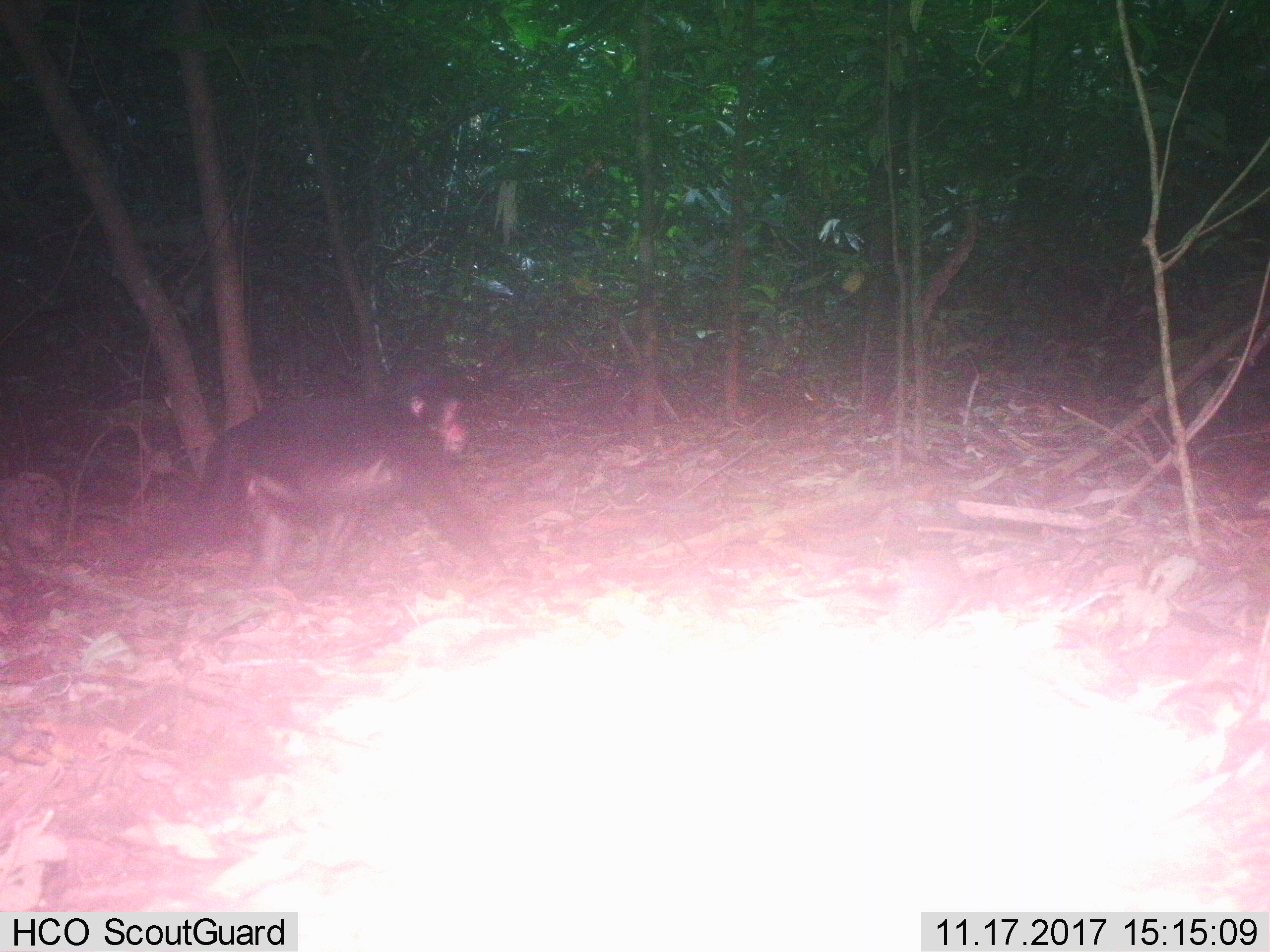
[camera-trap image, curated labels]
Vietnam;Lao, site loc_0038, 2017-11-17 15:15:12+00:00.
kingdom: Animalia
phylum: Chordata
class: Mammalia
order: Primates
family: Cercopithecidae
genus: Macaca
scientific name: Macaca arctoides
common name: stump-tailed macaque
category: stump tailed macaque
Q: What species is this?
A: Stump tailed macaque (stump-tailed macaque) (Macaca arctoides).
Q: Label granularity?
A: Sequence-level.